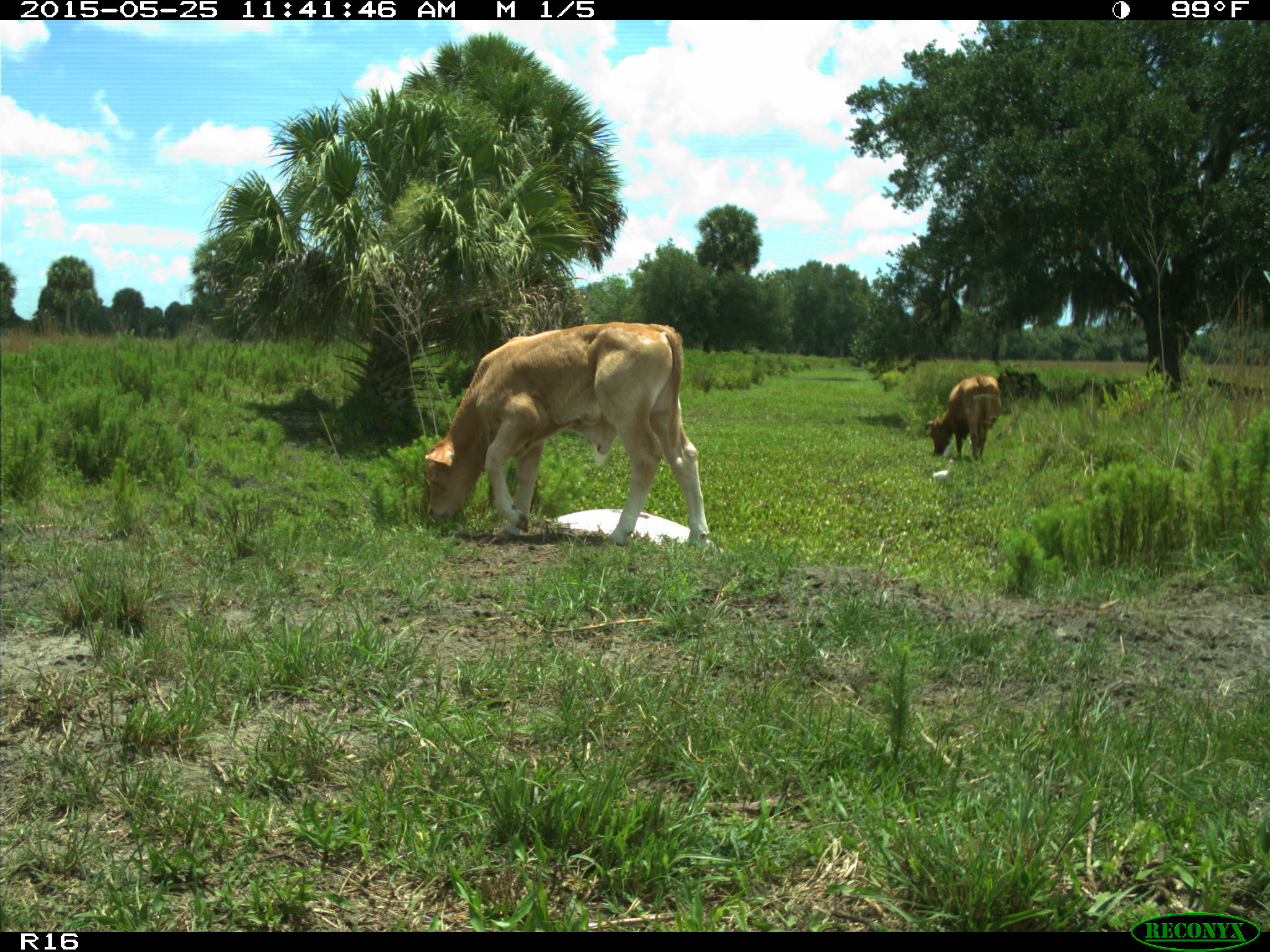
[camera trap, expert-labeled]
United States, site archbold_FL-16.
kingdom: Animalia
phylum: Chordata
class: Mammalia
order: Artiodactyla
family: Bovidae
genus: Bos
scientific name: Bos taurus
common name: domestic cow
Bos taurus (domestic cow).